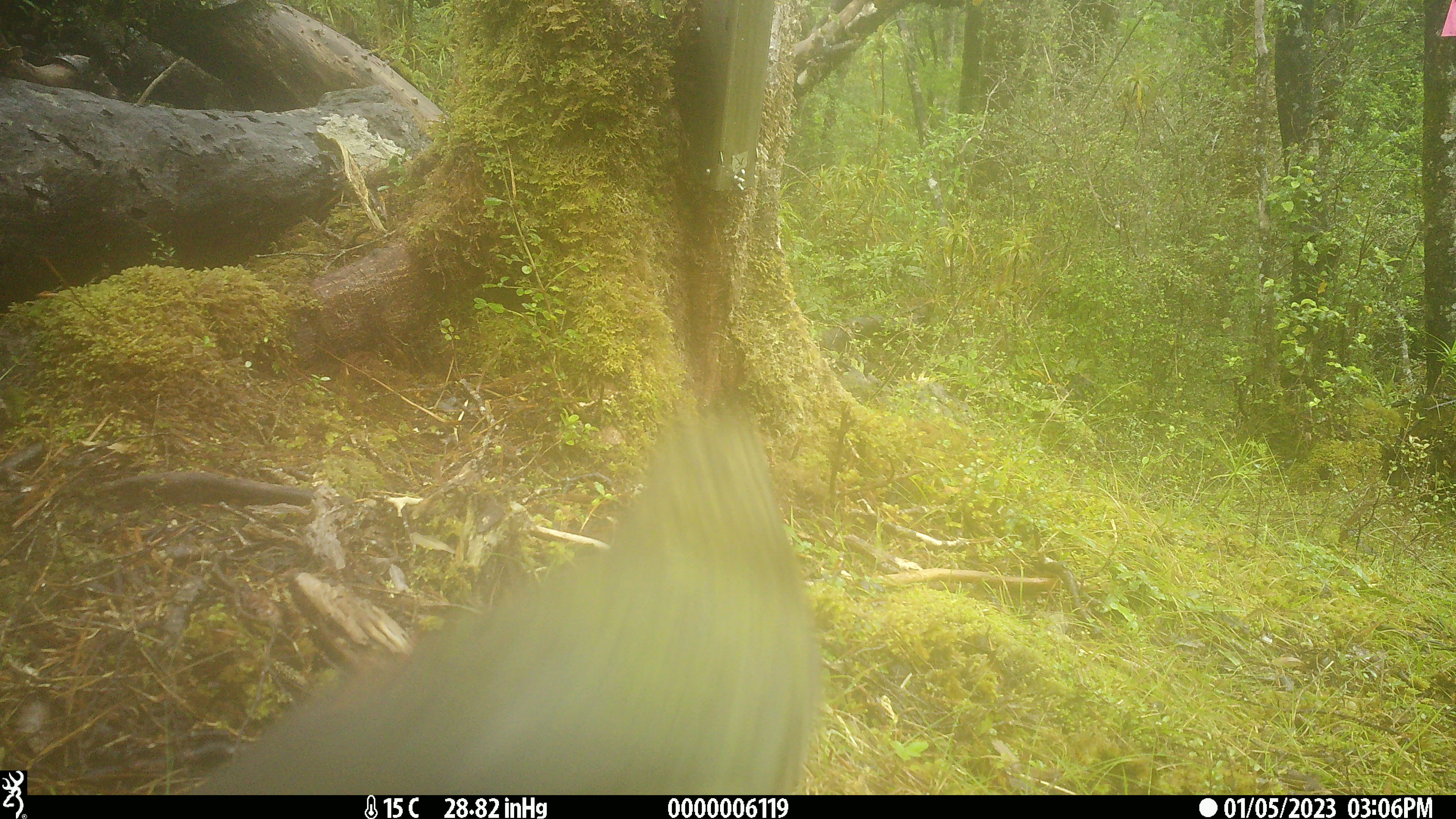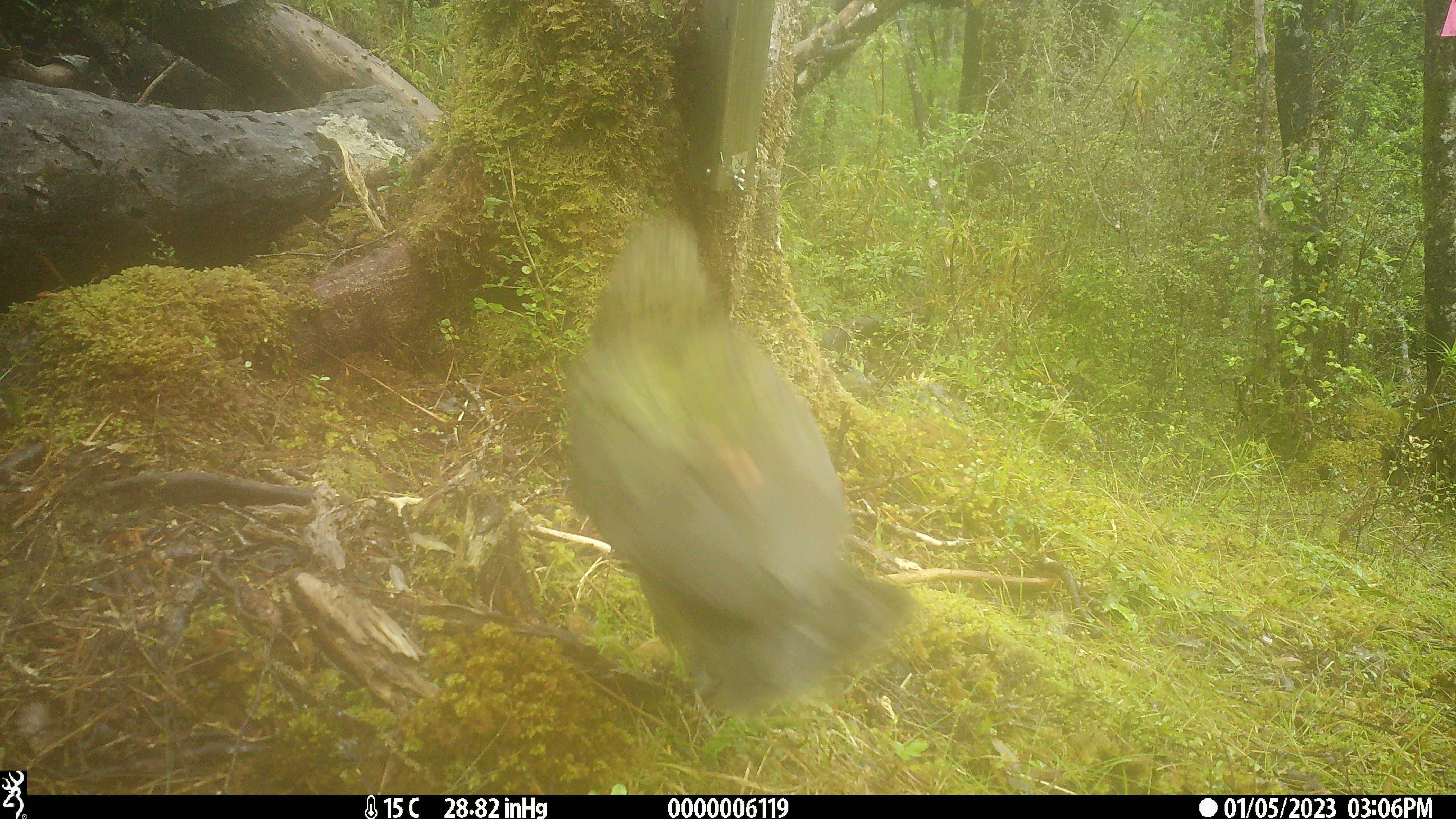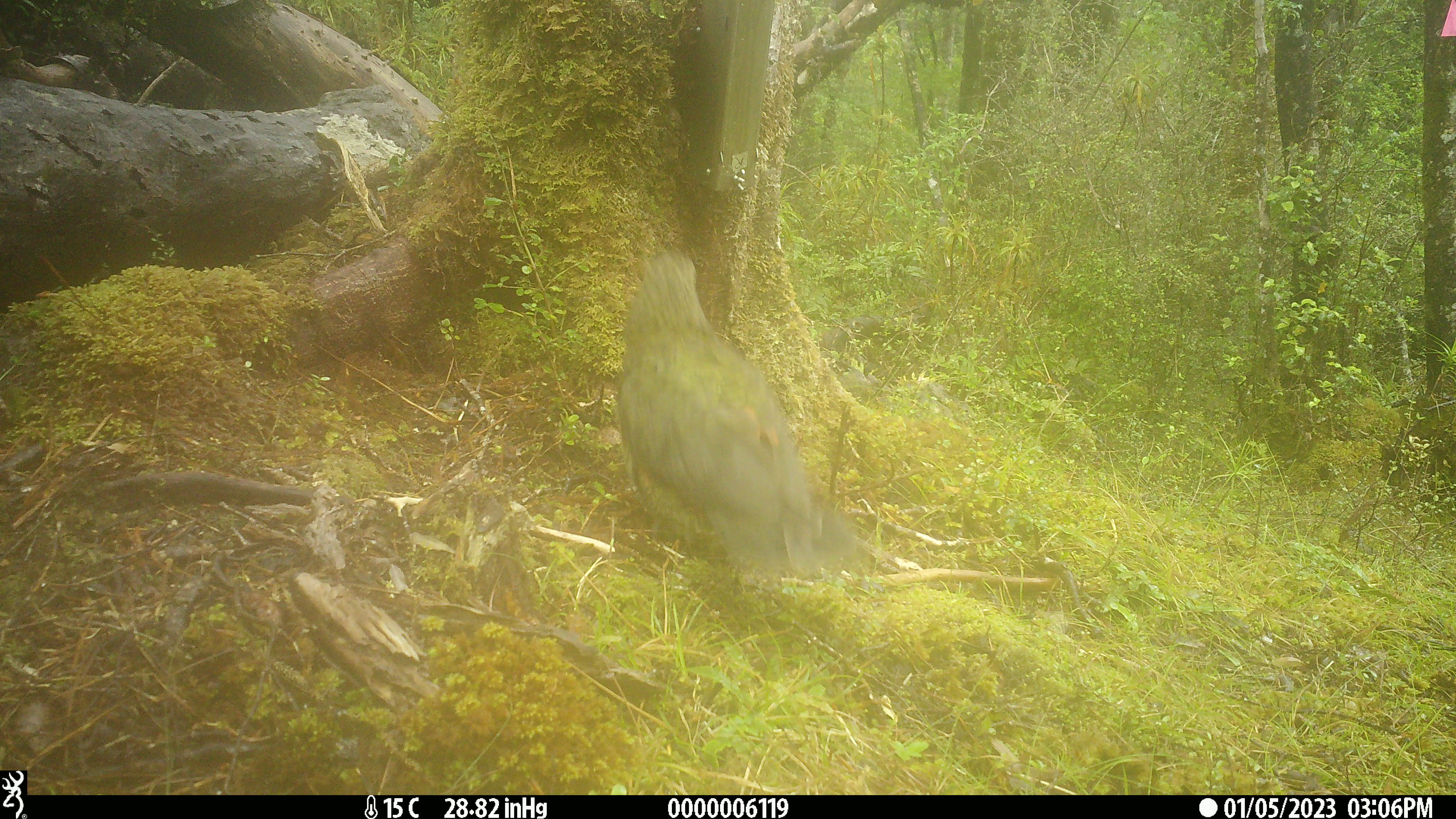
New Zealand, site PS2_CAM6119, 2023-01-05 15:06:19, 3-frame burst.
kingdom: Animalia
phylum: Chordata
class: Aves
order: Psittaciformes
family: Strigopidae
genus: Nestor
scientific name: Nestor notabilis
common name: kea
Kea (Nestor notabilis).